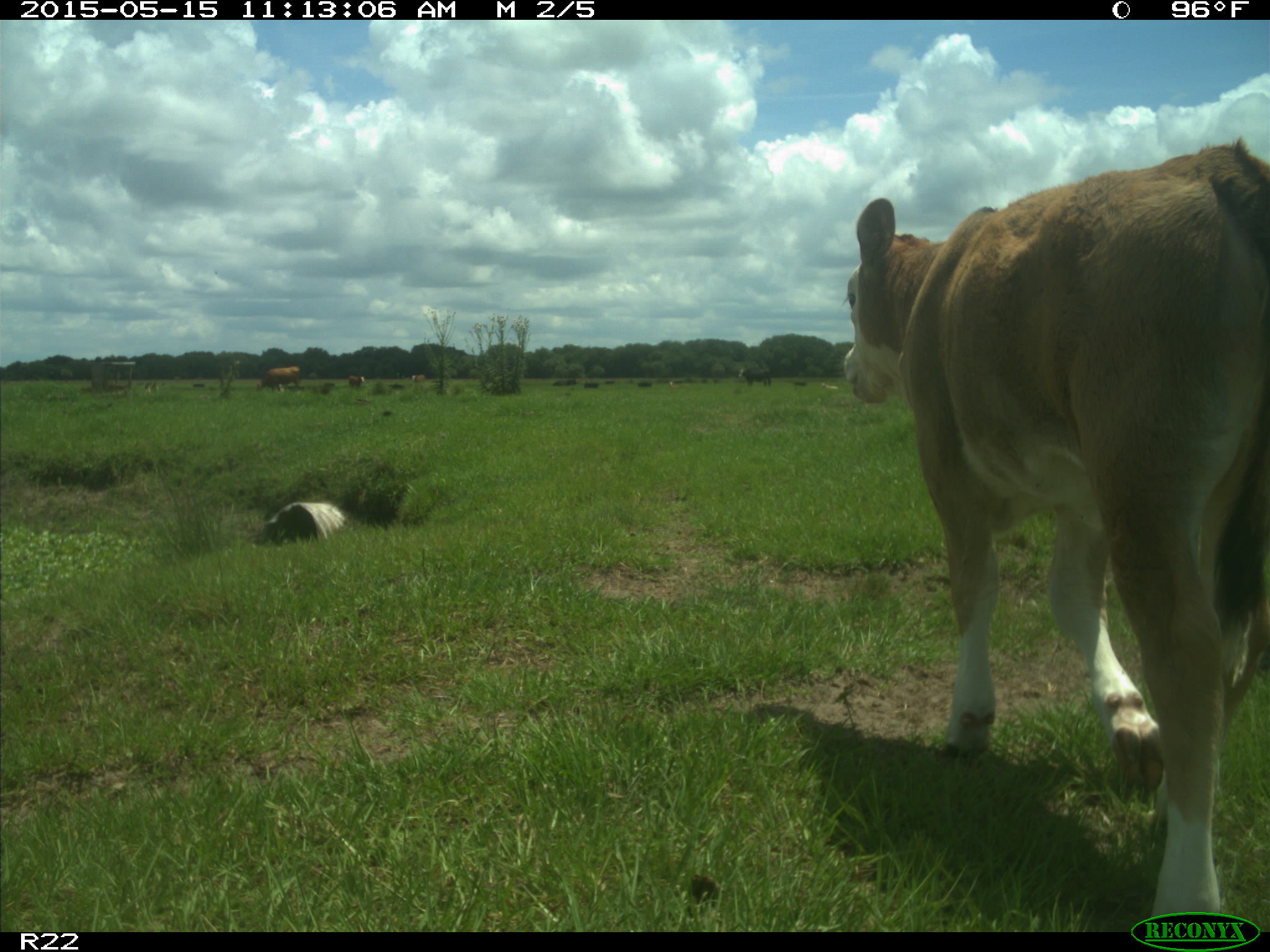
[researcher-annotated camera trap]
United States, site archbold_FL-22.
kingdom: Animalia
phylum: Chordata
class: Mammalia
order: Artiodactyla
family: Bovidae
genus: Bos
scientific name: Bos taurus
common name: domestic cow